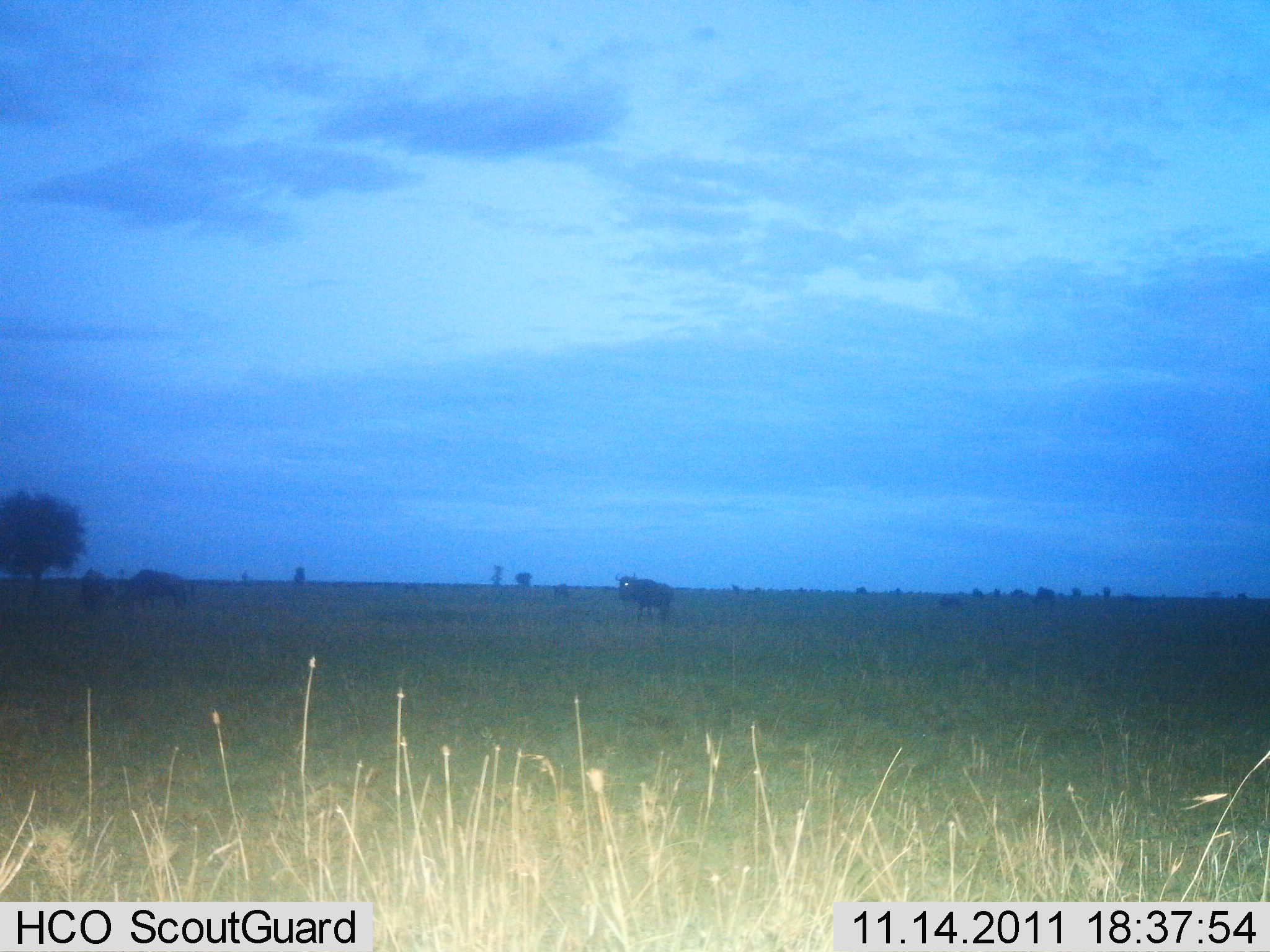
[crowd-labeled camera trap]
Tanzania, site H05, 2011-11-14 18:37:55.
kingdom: Animalia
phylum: Chordata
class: Mammalia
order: Artiodactyla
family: Bovidae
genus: Connochaetes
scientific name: Connochaetes taurinus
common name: blue wildebeest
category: wildebeest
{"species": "wildebeest (blue wildebeest) (Connochaetes taurinus)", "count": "3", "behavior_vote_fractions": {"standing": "77%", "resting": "15%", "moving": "0%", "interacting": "0%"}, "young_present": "0%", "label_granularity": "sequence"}